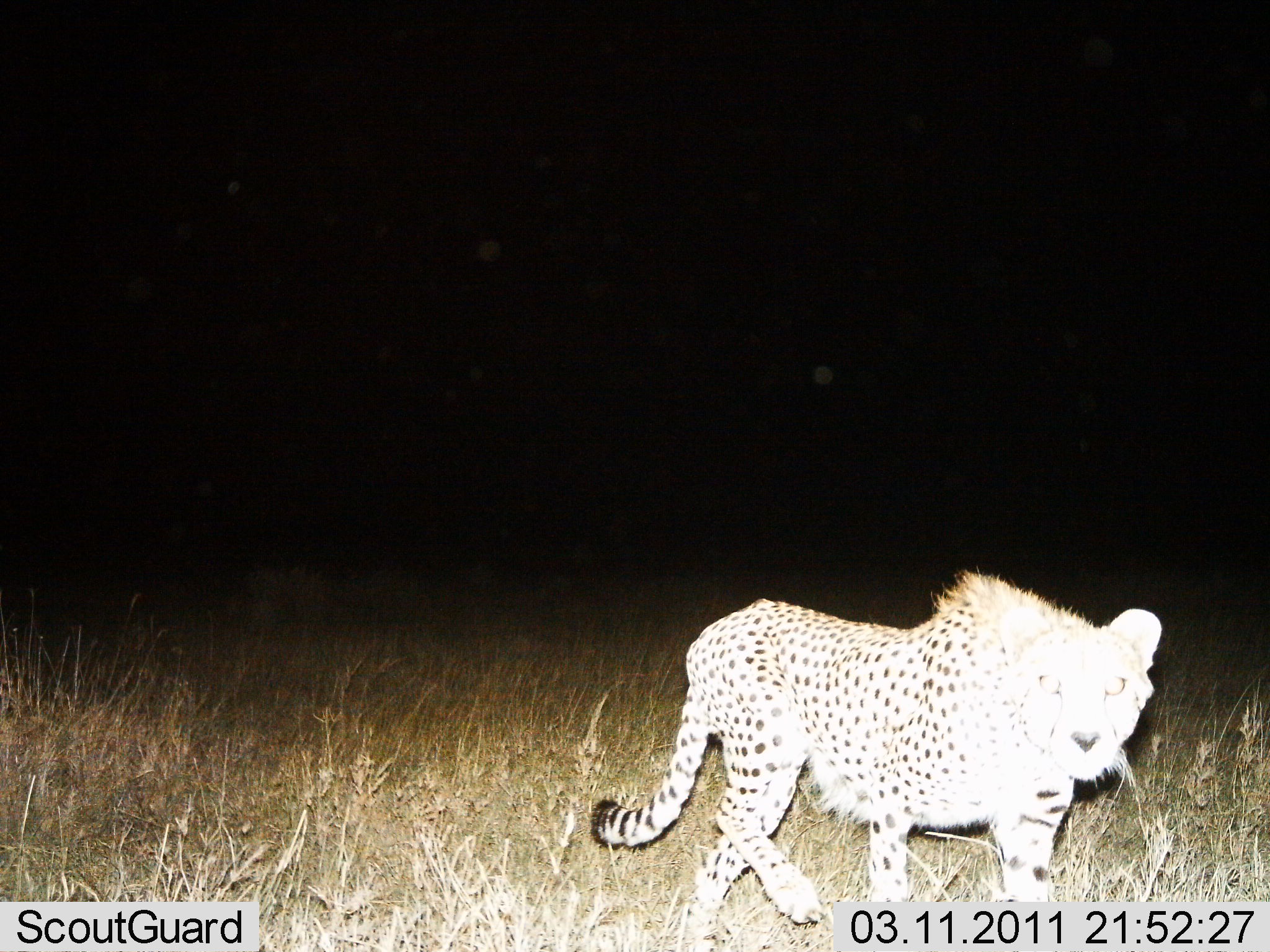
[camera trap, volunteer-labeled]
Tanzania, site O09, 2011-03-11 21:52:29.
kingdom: Animalia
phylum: Chordata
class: Mammalia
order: Carnivora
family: Felidae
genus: Acinonyx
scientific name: Acinonyx jubatus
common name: cheetah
Cheetah (Acinonyx jubatus), count 1. Behavior (volunteer vote fractions): standing 58%, resting 0%, moving 58%, interacting 0%. Young present (vote fraction): 0%. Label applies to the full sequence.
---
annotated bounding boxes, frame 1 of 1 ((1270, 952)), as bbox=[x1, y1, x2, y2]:
animal: bbox=[592, 570, 1163, 952]